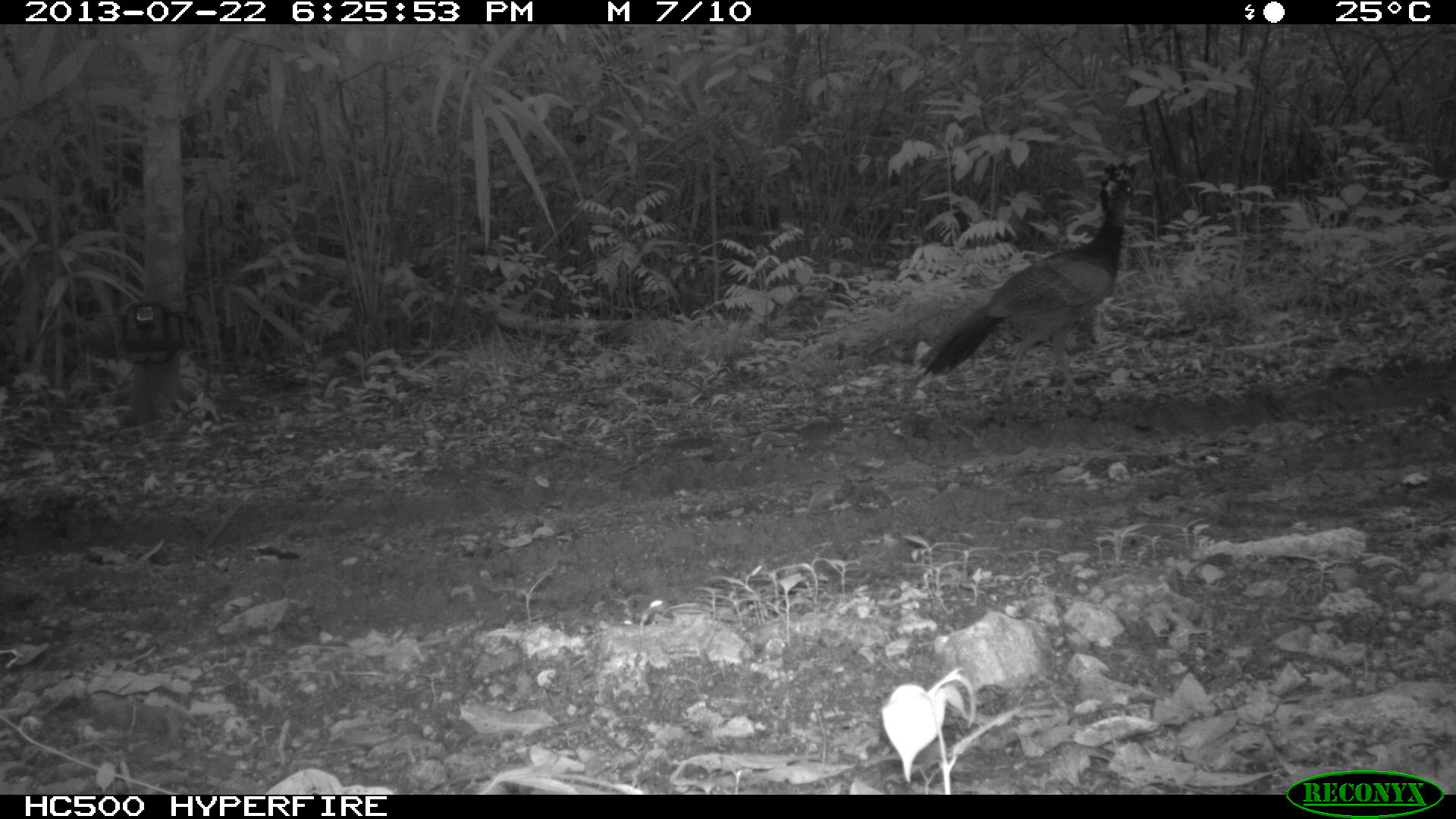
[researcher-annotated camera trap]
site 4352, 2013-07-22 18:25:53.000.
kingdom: Animalia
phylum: Chordata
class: Aves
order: Galliformes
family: Cracidae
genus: Crax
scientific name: Crax rubra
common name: great curassow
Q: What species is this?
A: Crax rubra (great curassow).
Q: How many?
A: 2.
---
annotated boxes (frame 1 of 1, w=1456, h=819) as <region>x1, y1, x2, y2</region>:
crax rubra: <region>918, 160, 1148, 400</region>